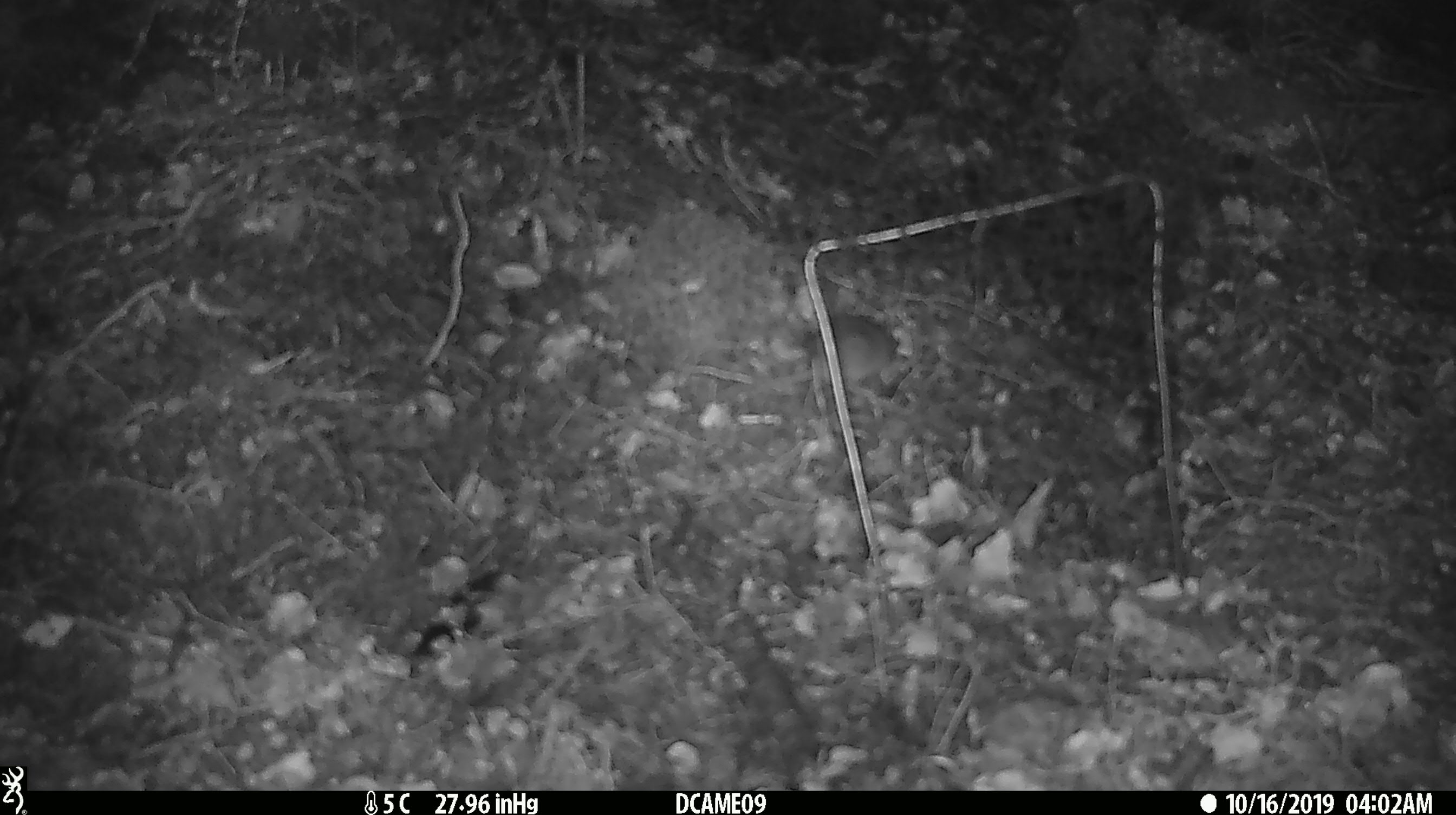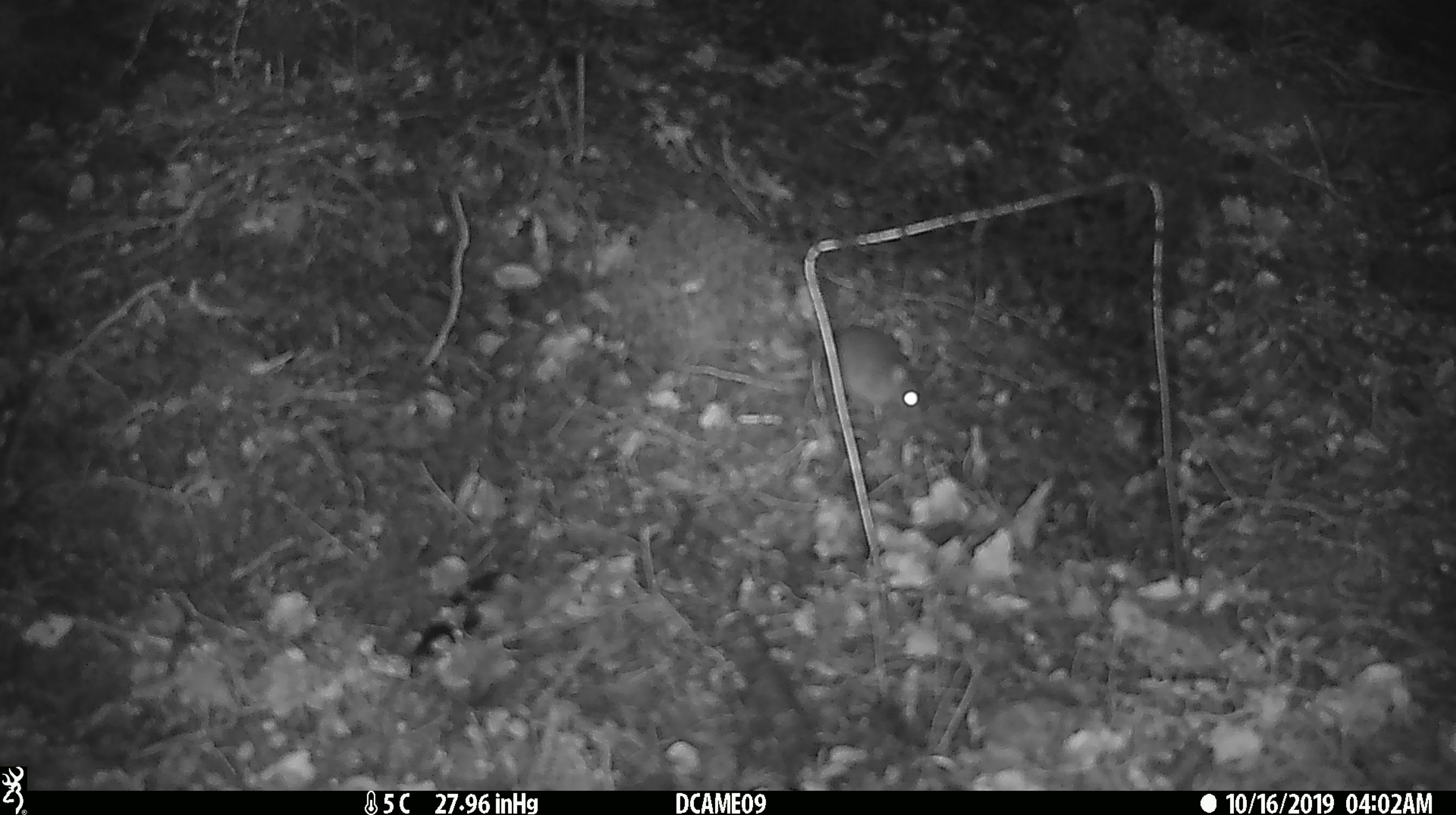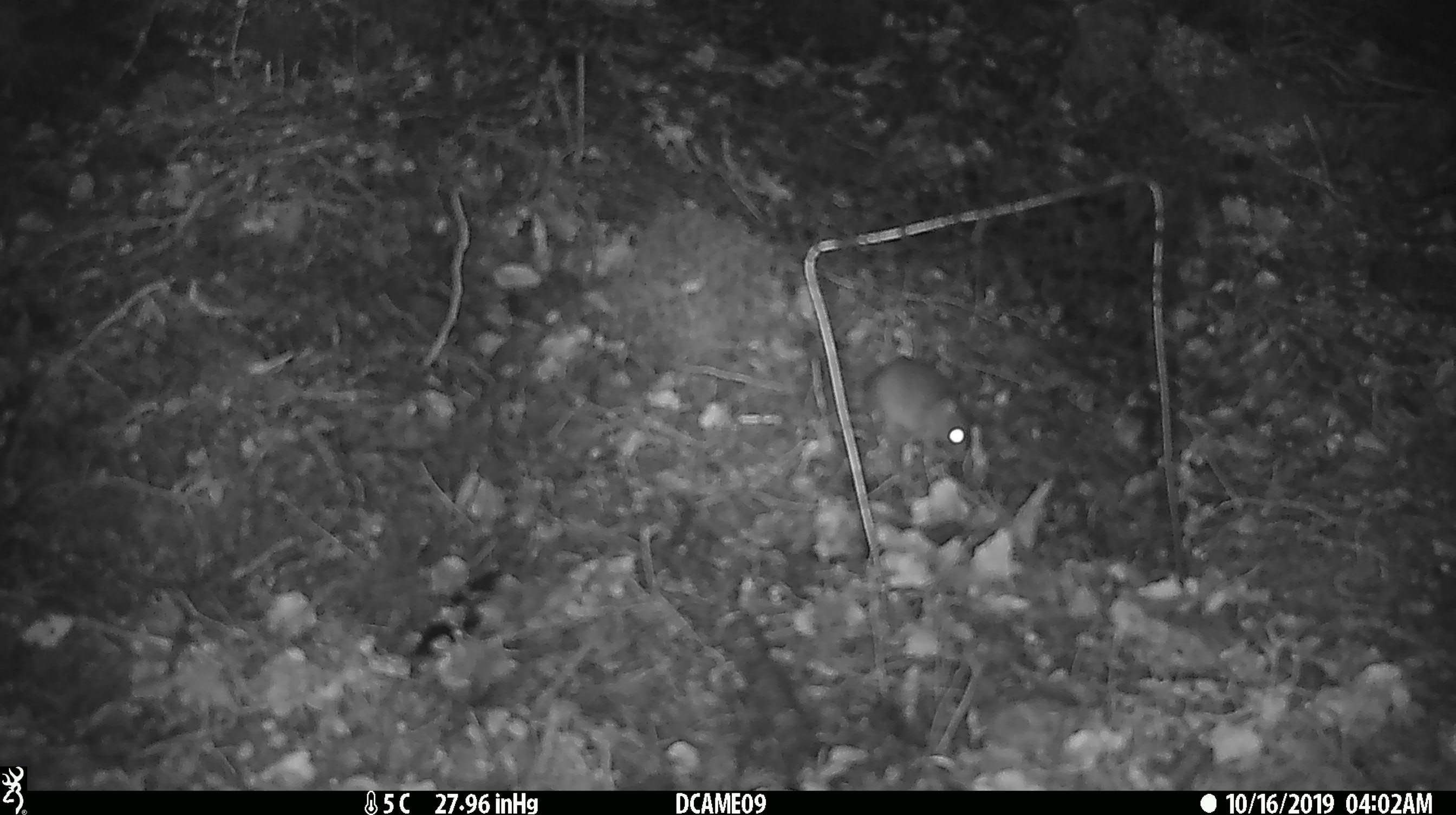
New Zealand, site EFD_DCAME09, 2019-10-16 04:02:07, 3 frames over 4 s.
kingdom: Animalia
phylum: Chordata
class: Mammalia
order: Rodentia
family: Muridae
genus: Mus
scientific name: Mus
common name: mouse